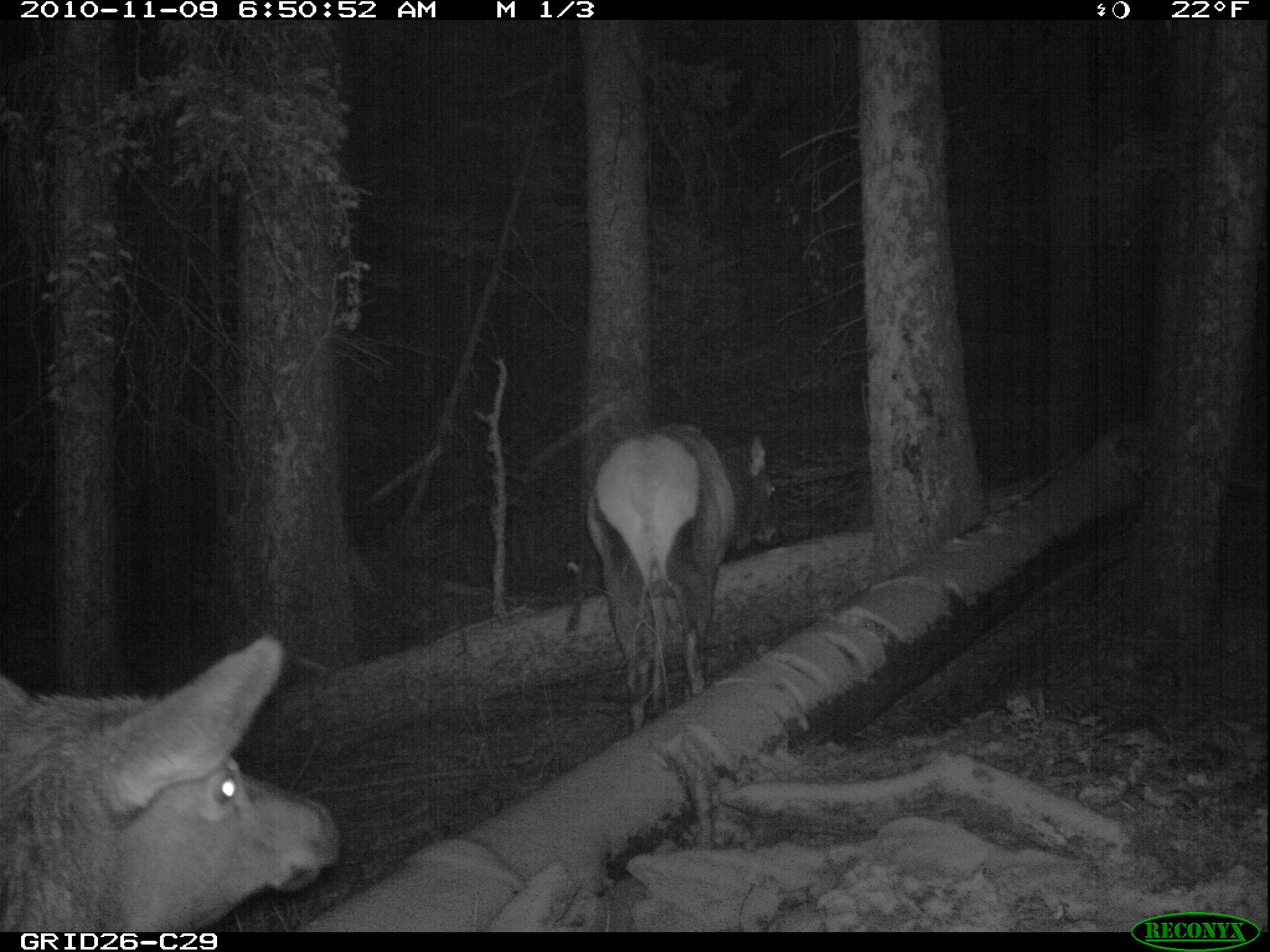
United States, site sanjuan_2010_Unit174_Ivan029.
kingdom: Animalia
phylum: Chordata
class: Mammalia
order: Artiodactyla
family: Cervidae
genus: Cervus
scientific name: Cervus elaphus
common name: red deer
Cervus elaphus (red deer).